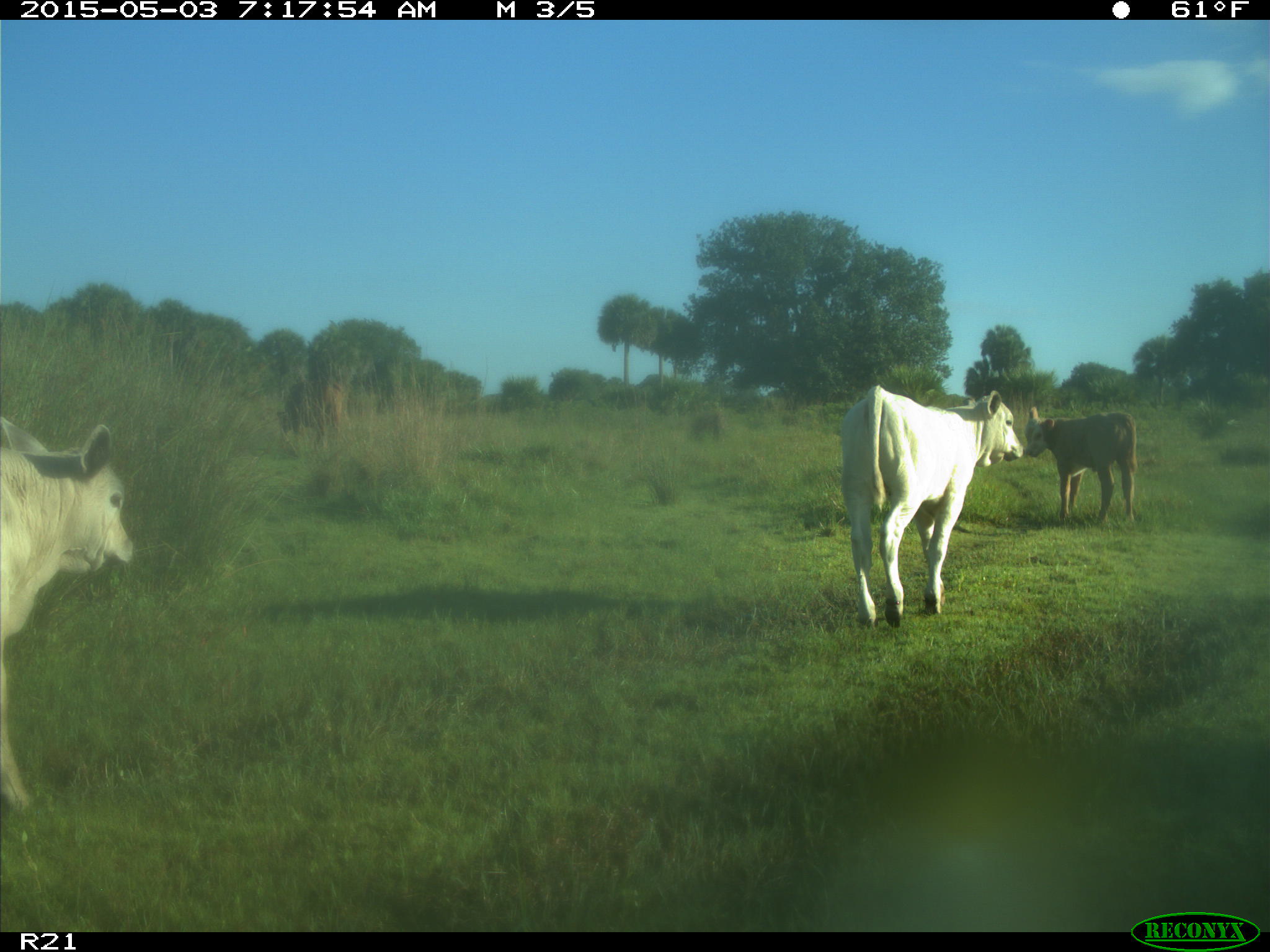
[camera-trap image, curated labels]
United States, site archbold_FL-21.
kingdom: Animalia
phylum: Chordata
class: Mammalia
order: Artiodactyla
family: Bovidae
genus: Bos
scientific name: Bos taurus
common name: domestic cow